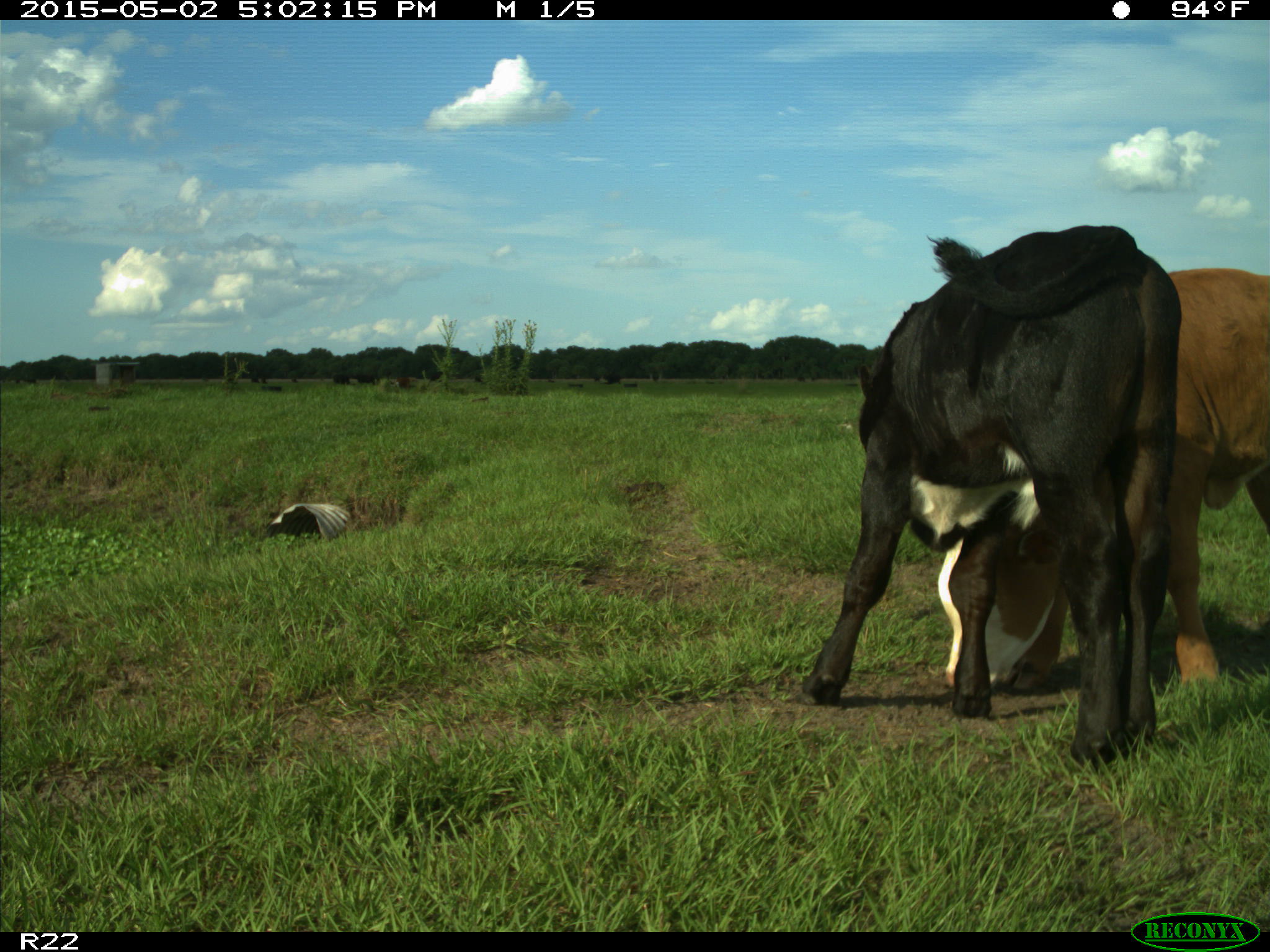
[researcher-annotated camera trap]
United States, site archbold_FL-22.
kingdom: Animalia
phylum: Chordata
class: Mammalia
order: Artiodactyla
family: Bovidae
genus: Bos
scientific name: Bos taurus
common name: domestic cow